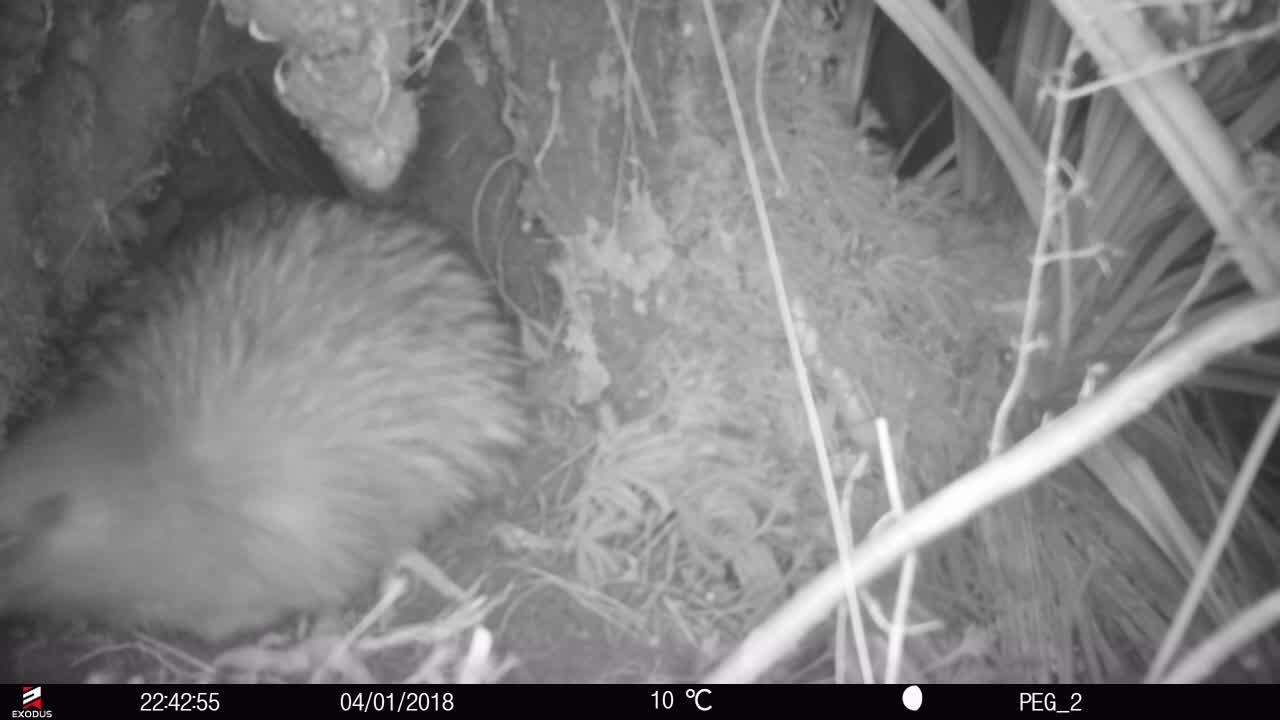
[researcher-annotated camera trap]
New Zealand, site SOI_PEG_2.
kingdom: Animalia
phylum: Chordata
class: Aves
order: Apterygiformes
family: Apterygidae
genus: Apteryx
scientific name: Apteryx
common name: kiwi